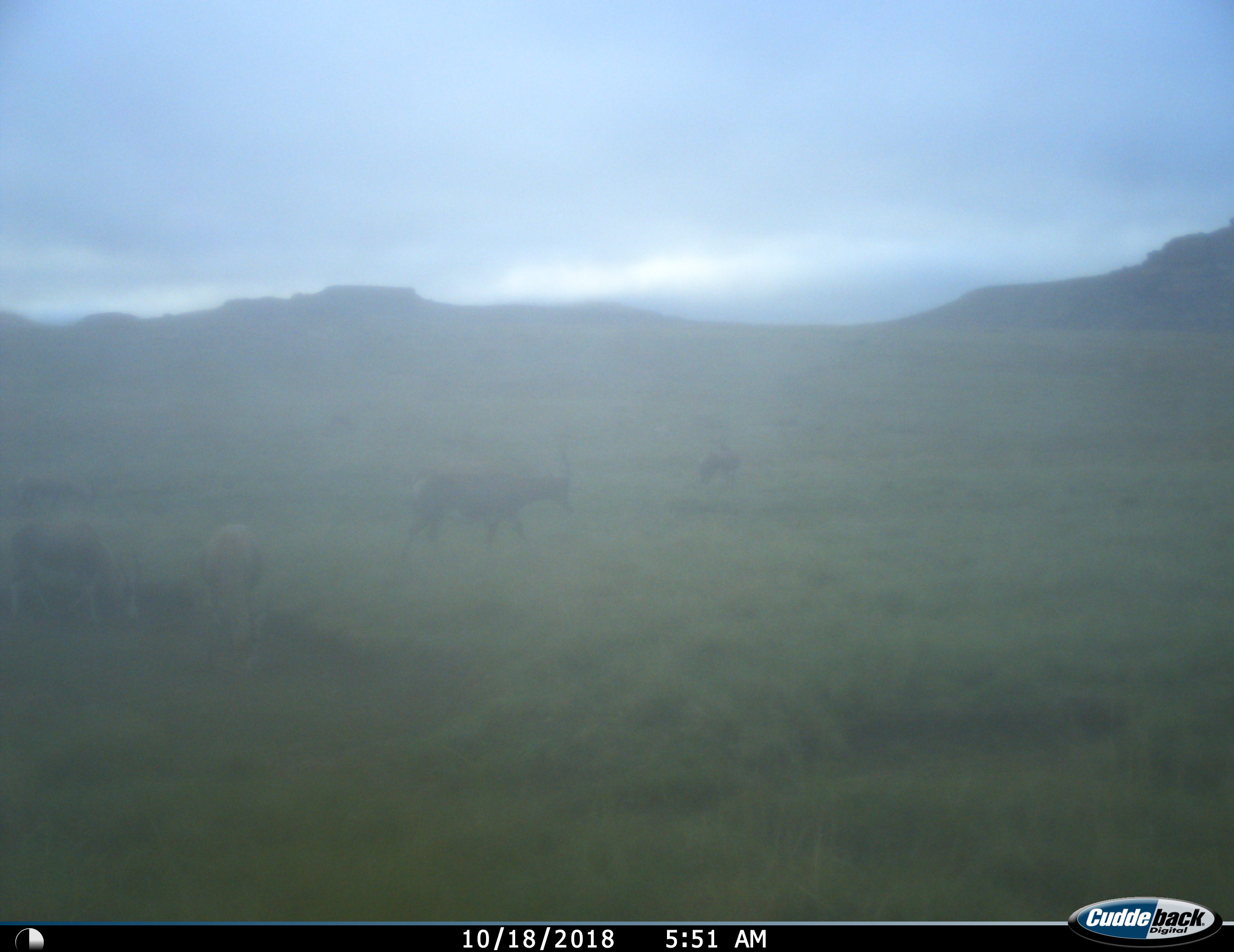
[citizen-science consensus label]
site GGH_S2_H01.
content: unidentified animal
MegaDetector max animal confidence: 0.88